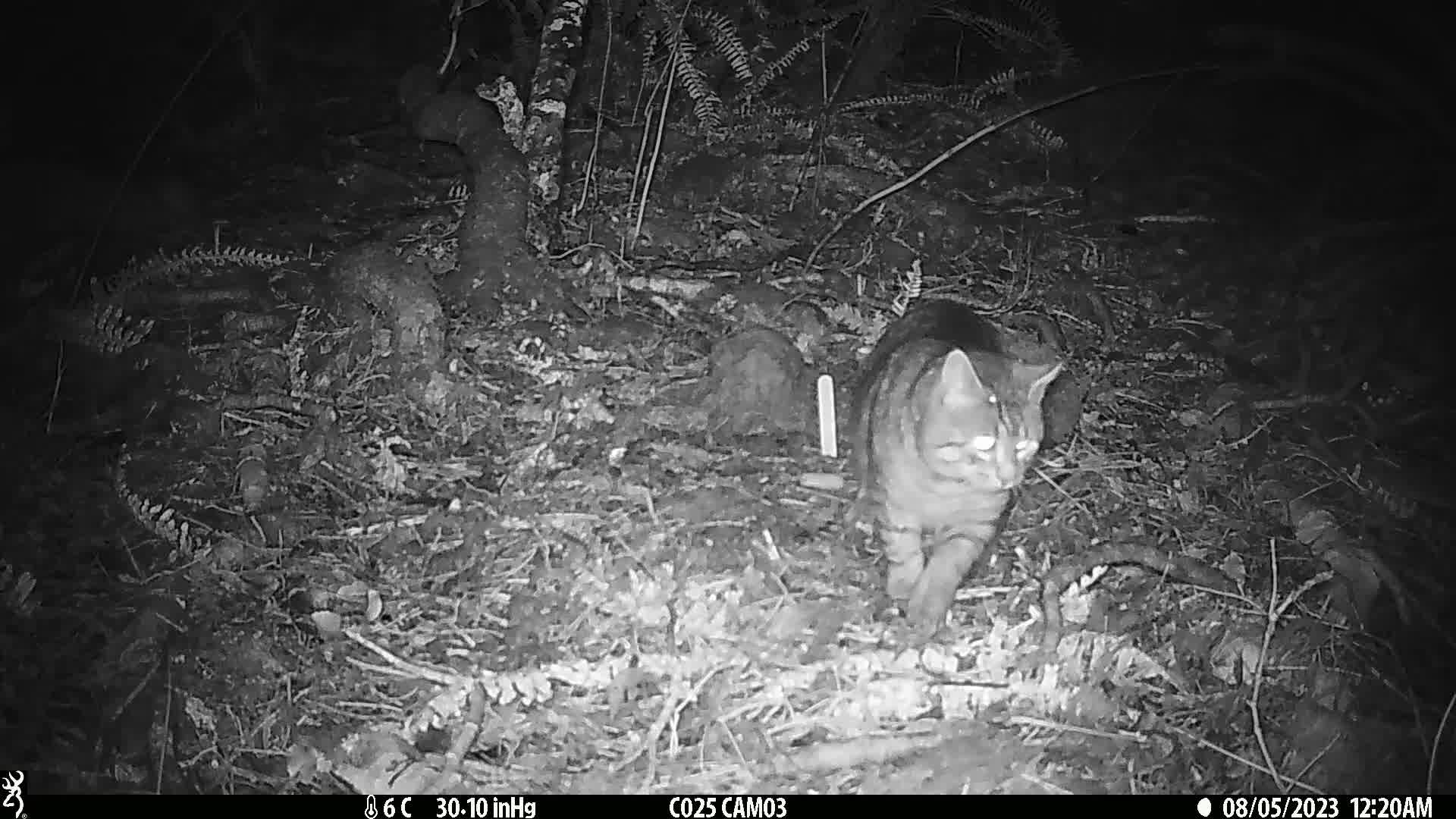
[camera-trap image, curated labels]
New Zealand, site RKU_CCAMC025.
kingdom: Animalia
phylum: Chordata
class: Mammalia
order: Carnivora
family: Felidae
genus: Felis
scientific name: Felis catus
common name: domestic cat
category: cat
Cat (domestic cat) (Felis catus).